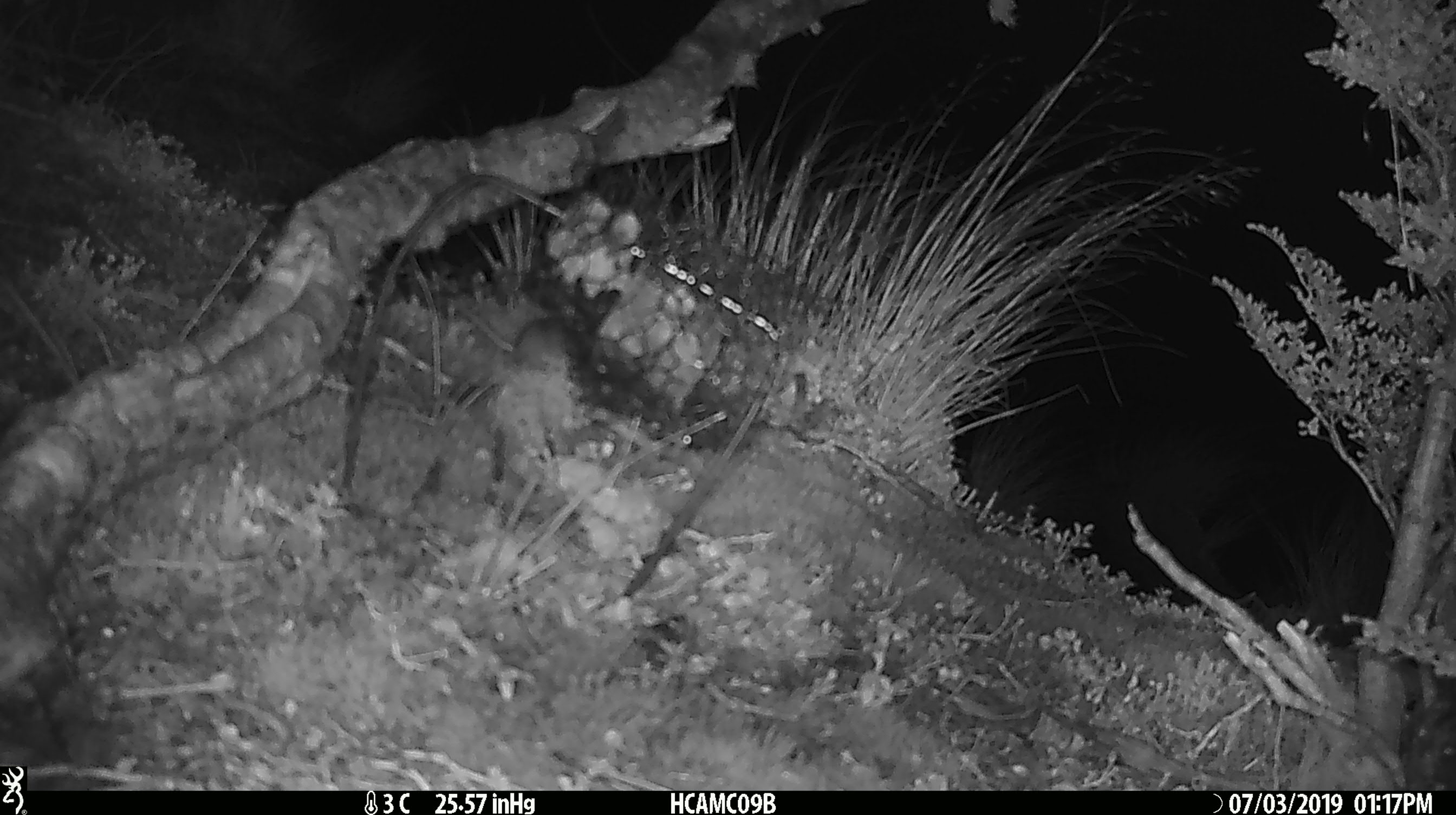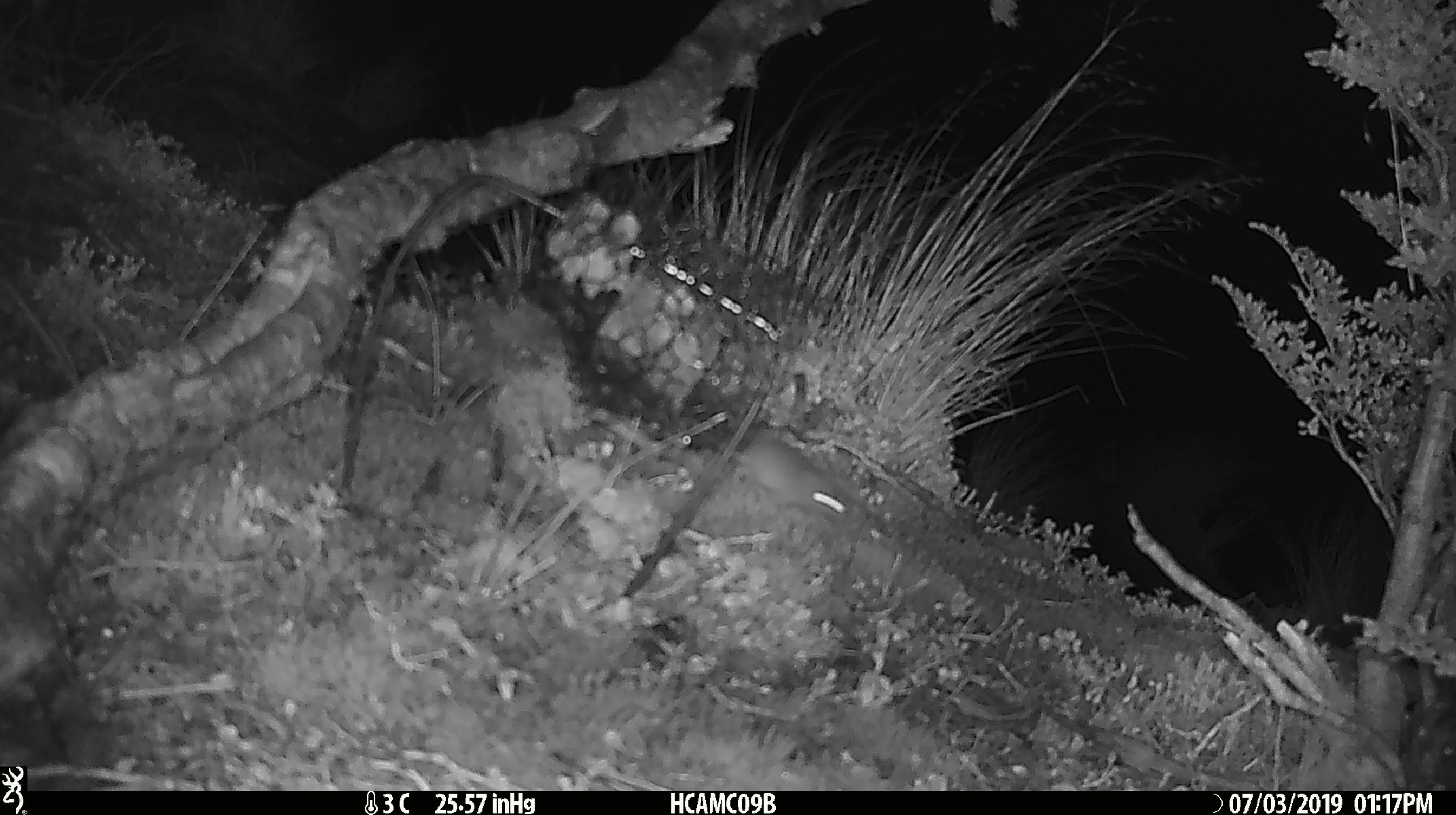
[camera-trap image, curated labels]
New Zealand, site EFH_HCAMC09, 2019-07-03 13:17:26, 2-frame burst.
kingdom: Animalia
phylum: Chordata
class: Mammalia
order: Rodentia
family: Muridae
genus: Mus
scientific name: Mus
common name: mouse